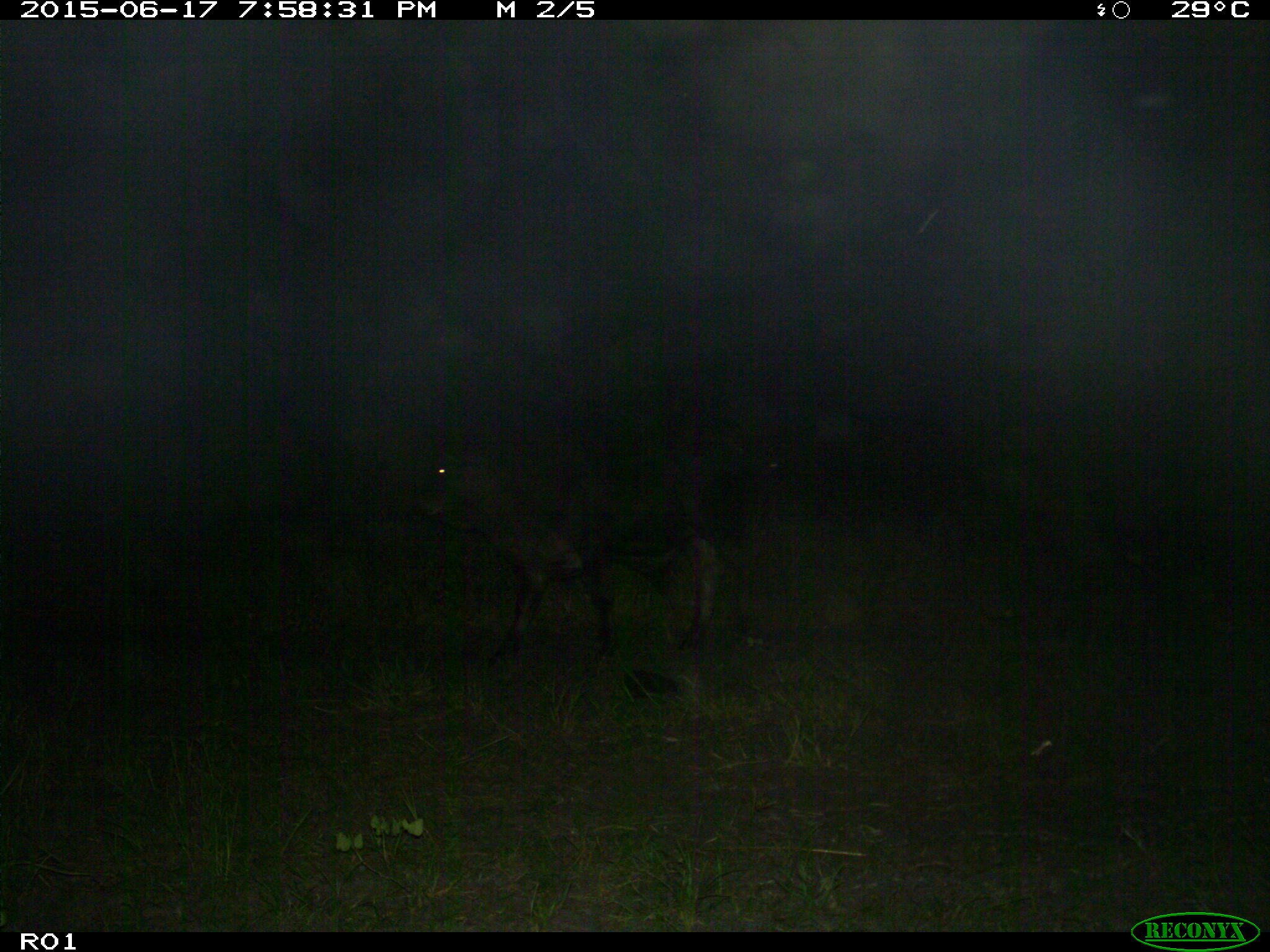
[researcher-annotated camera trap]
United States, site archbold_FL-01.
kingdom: Animalia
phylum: Chordata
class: Mammalia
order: Artiodactyla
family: Bovidae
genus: Bos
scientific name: Bos taurus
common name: domestic cow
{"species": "Bos taurus (domestic cow)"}